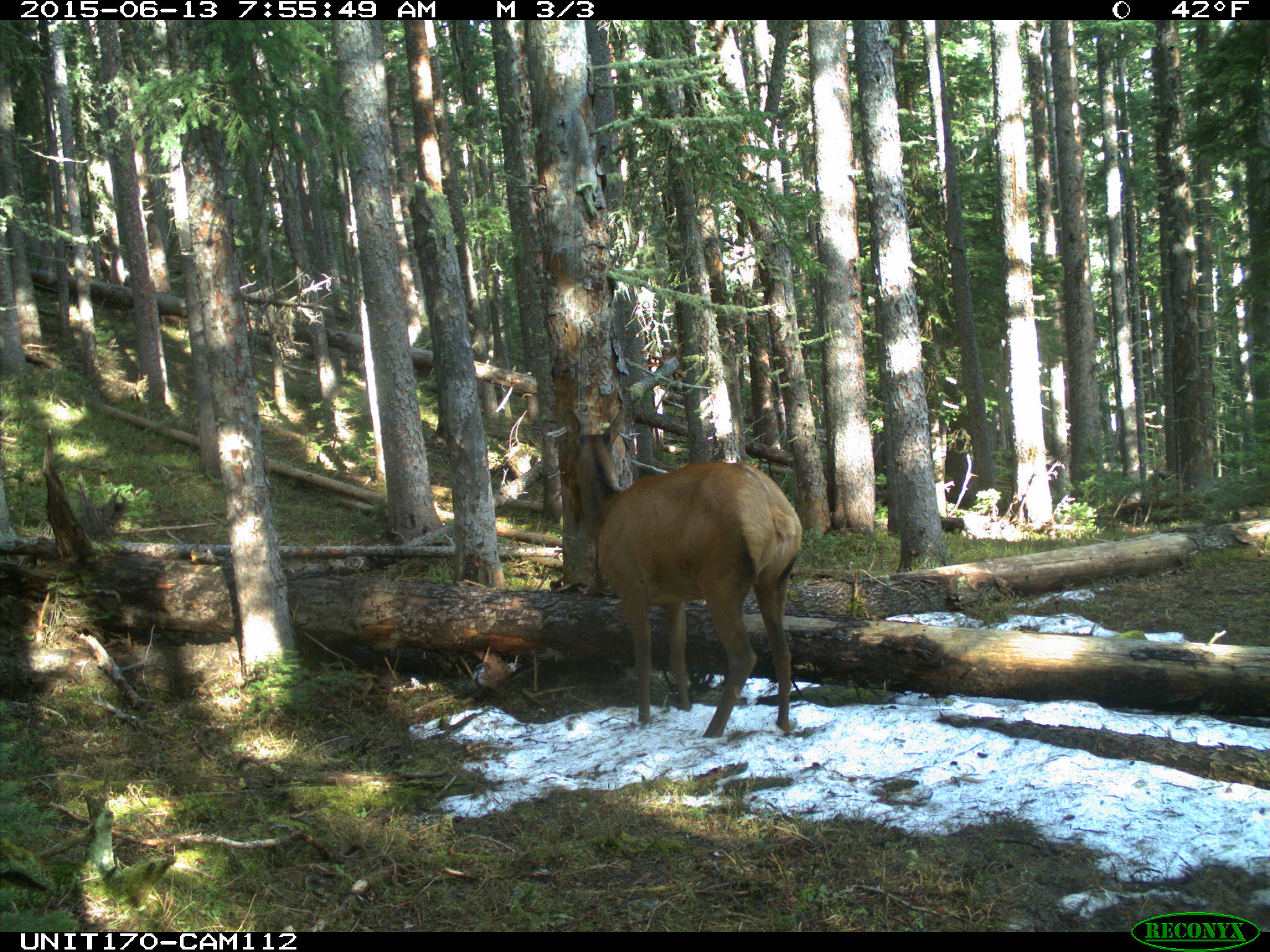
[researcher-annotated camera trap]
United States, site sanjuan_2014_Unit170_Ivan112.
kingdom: Animalia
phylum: Chordata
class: Mammalia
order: Artiodactyla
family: Cervidae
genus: Cervus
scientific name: Cervus elaphus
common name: red deer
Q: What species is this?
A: Cervus elaphus (red deer).